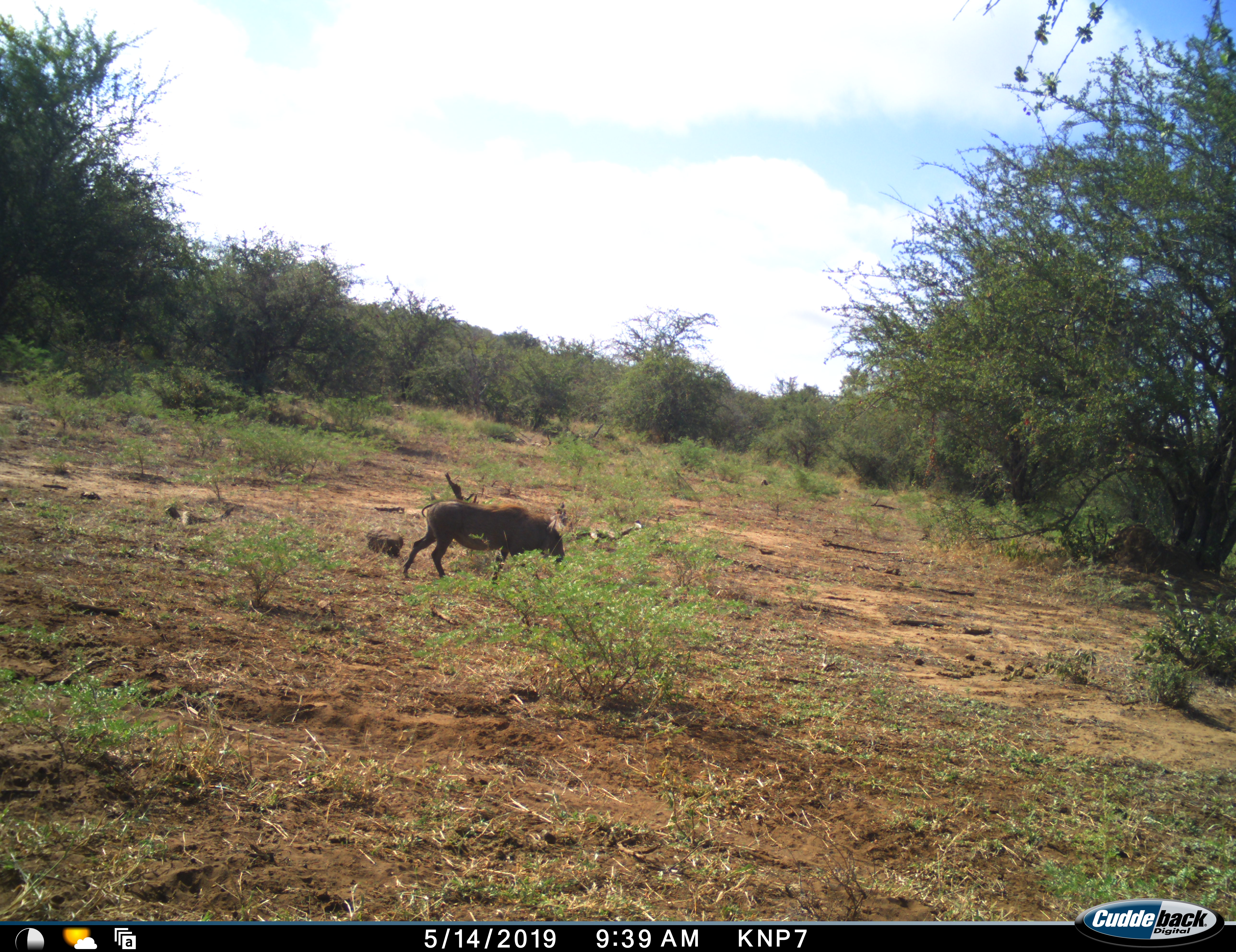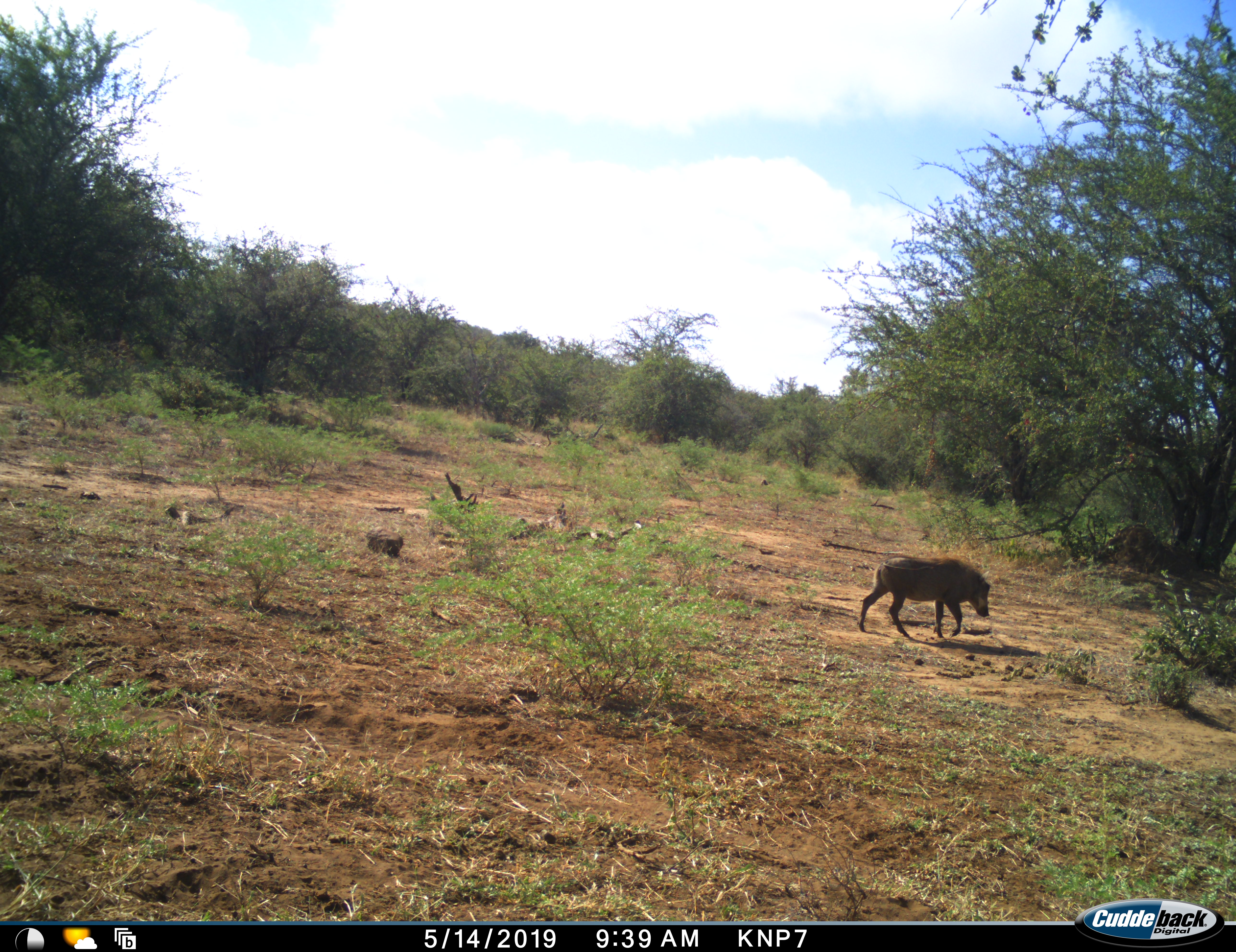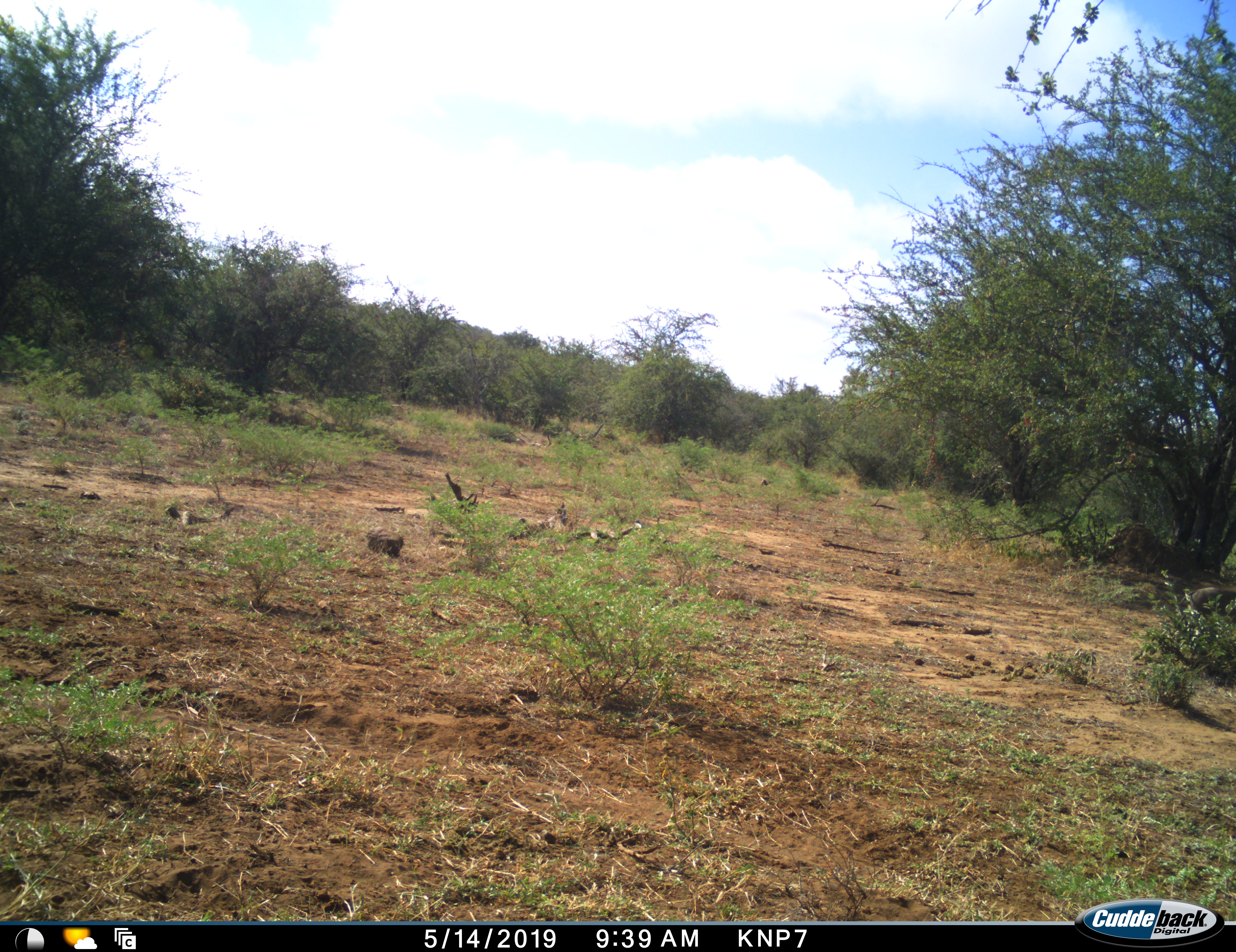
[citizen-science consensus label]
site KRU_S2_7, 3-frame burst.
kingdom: Animalia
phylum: Chordata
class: Mammalia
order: Artiodactyla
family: Suidae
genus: Phacochoerus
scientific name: Phacochoerus africanus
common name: warthog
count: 1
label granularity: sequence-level